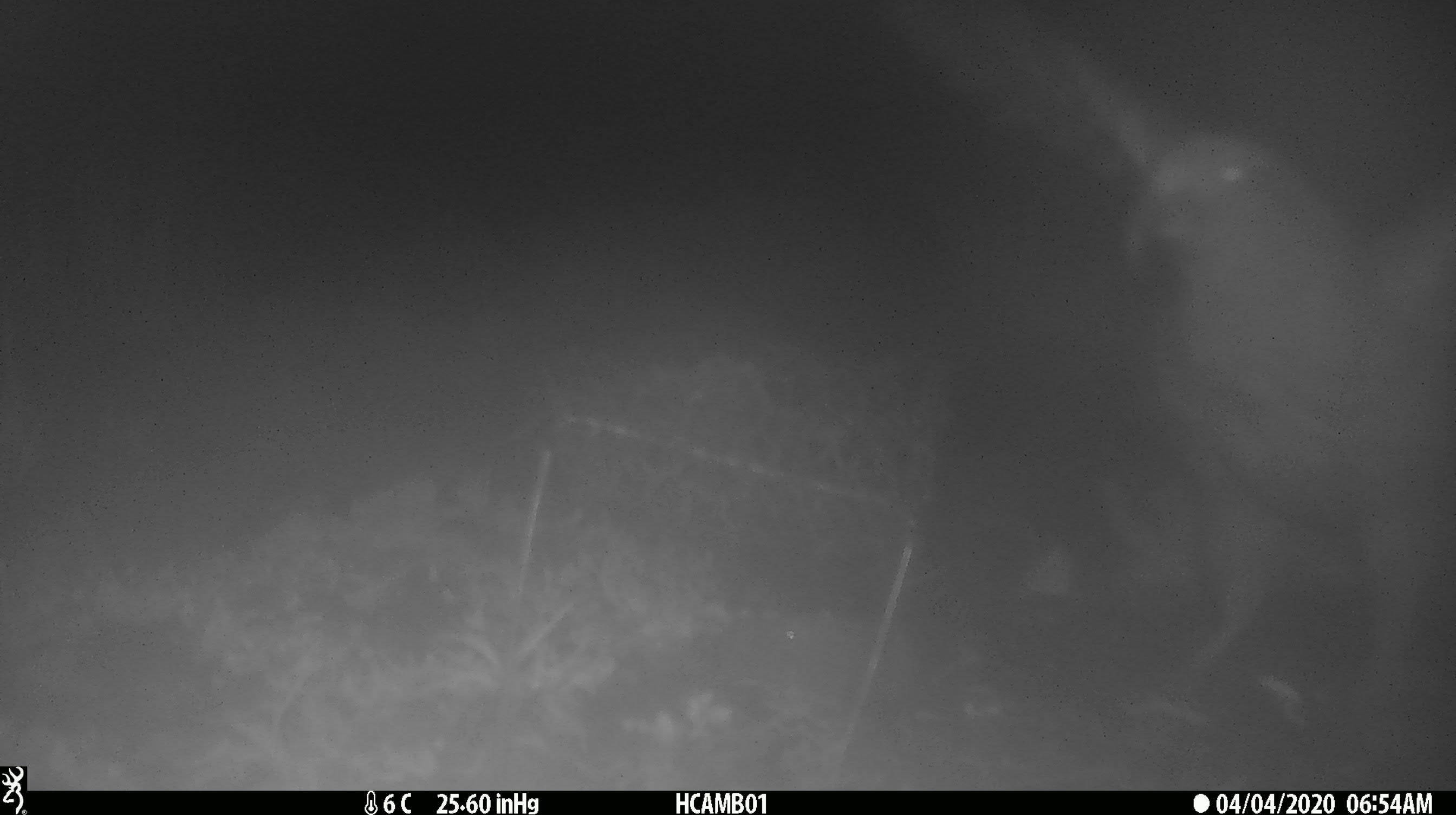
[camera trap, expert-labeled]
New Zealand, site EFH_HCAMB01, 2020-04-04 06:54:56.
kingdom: Animalia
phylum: Chordata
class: Aves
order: Psittaciformes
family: Strigopidae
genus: Nestor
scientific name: Nestor notabilis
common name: kea